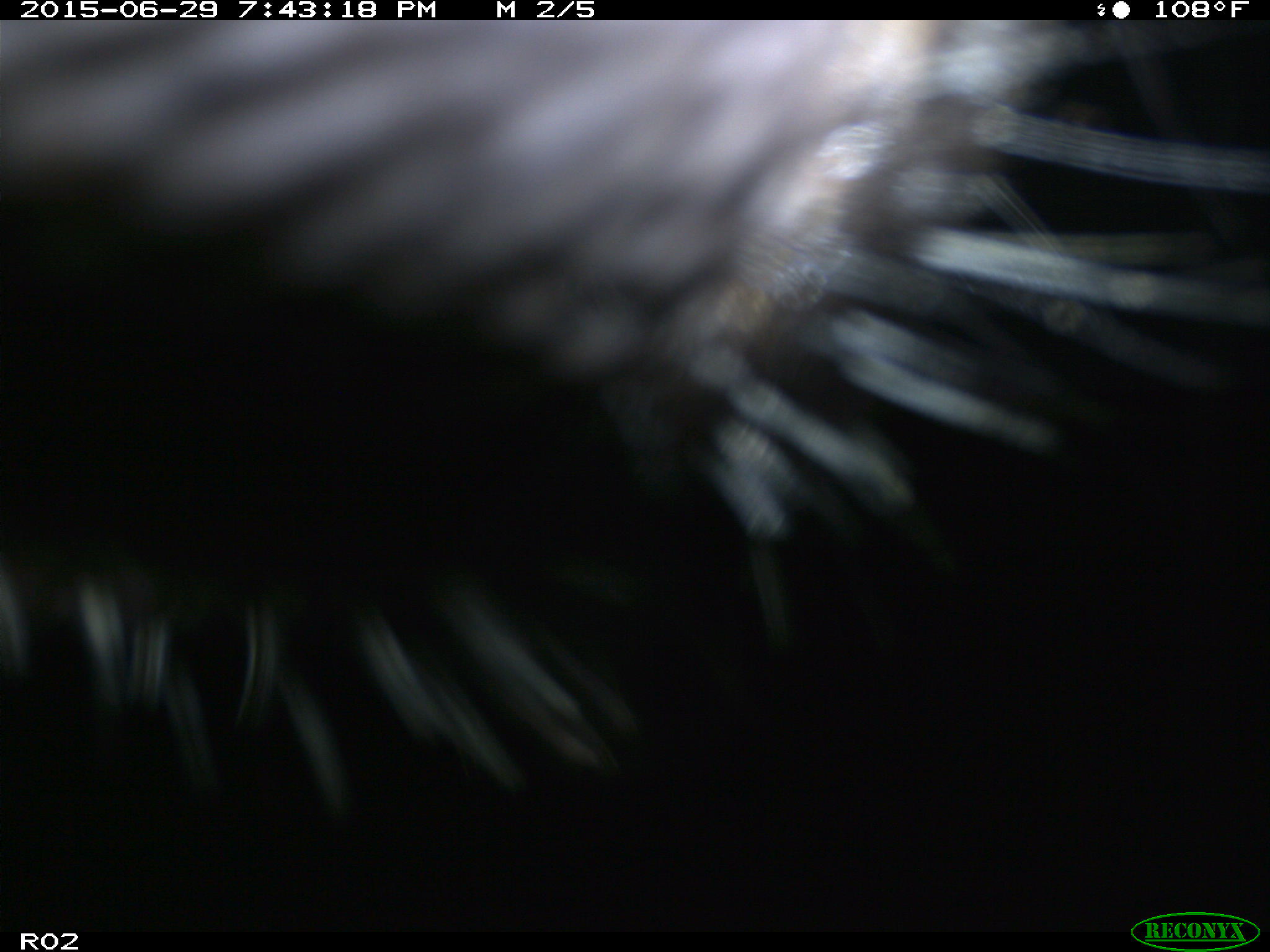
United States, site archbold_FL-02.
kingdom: Animalia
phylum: Chordata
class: Mammalia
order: Artiodactyla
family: Bovidae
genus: Bos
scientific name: Bos taurus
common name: domestic cow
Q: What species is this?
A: Bos taurus (domestic cow).